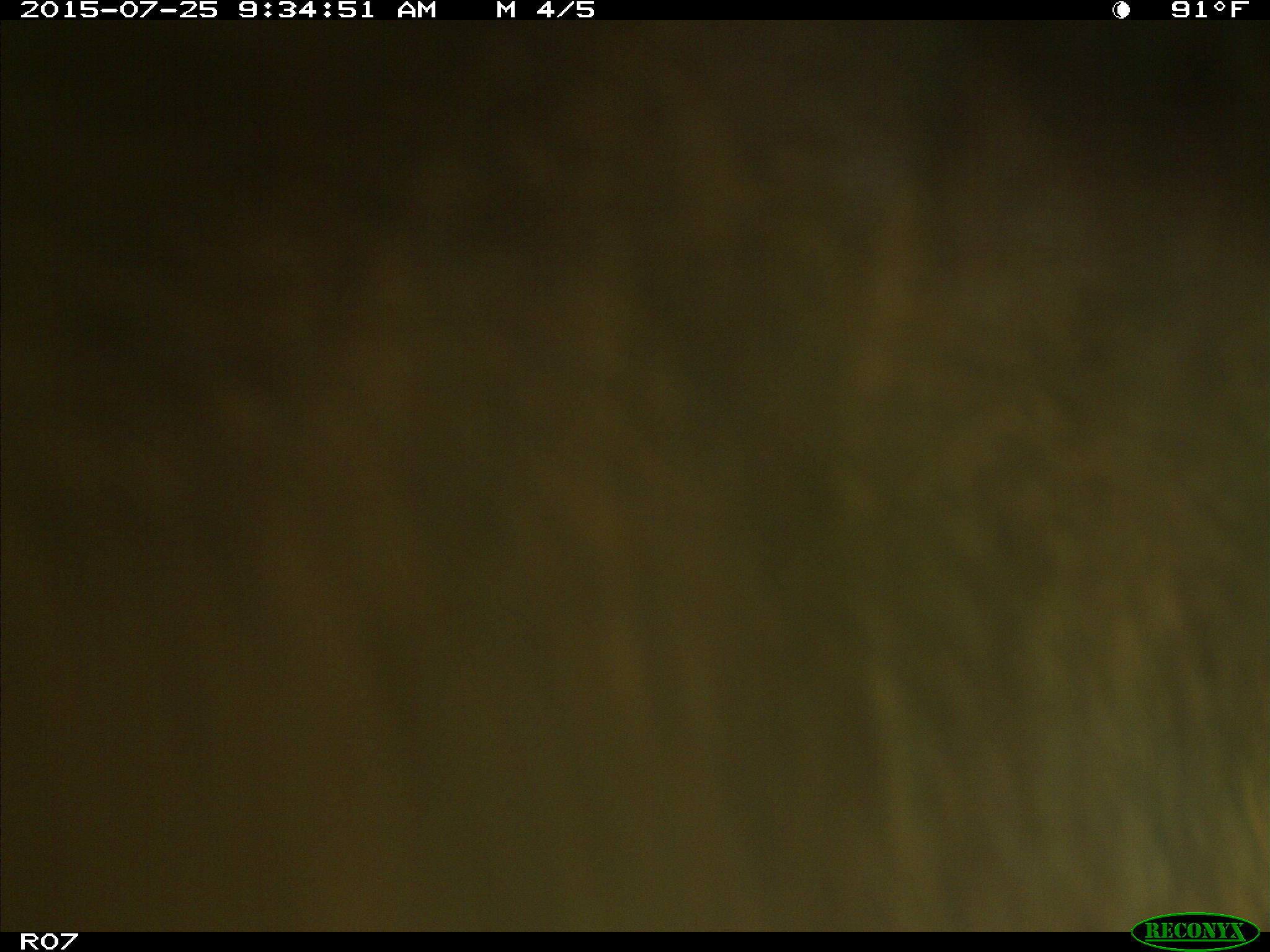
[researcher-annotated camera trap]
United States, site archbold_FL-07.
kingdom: Animalia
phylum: Chordata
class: Mammalia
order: Artiodactyla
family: Bovidae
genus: Bos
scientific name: Bos taurus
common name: domestic cow